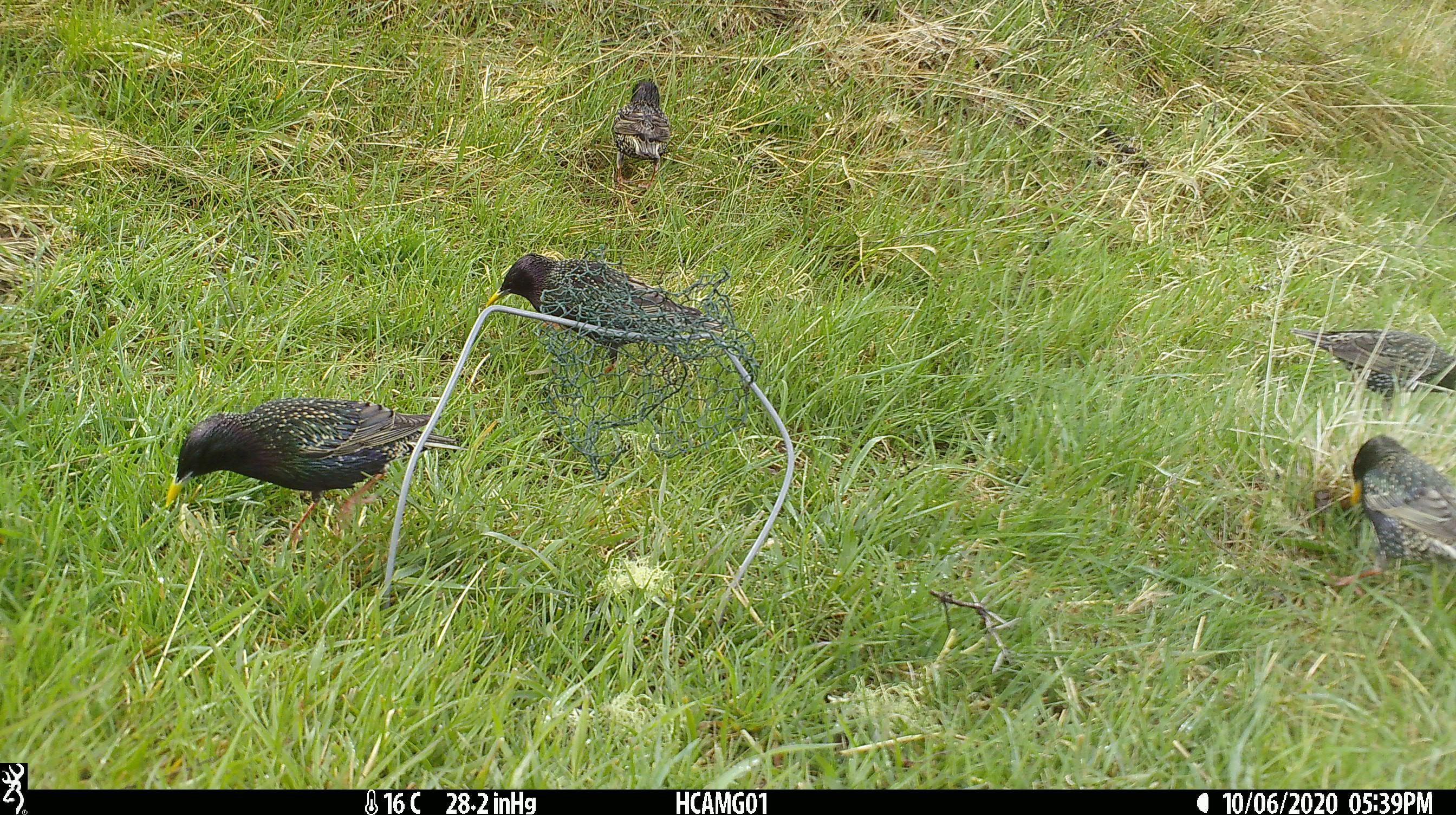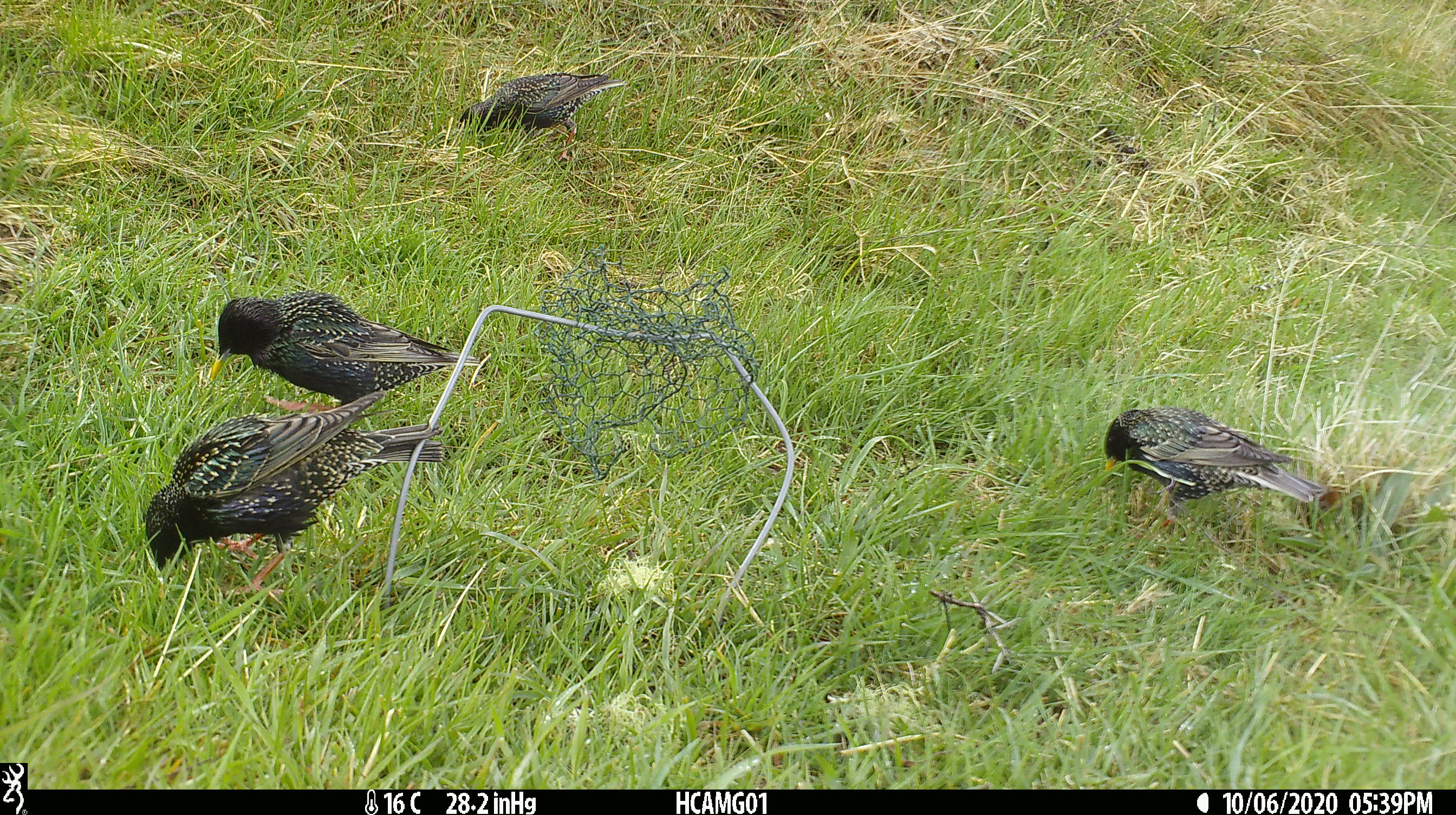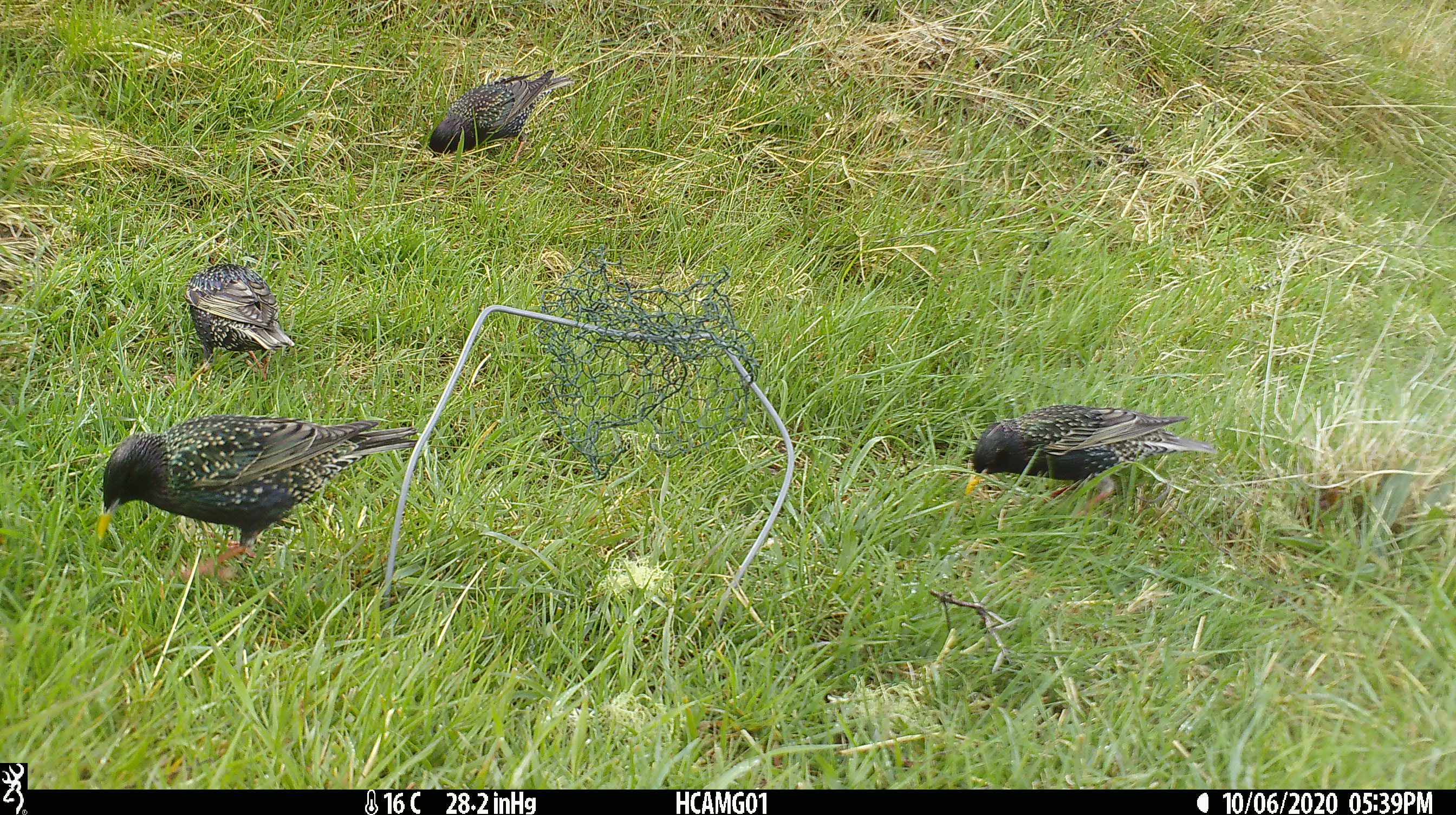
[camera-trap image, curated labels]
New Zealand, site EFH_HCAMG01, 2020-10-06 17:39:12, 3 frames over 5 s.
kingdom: Animalia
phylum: Chordata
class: Aves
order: Passeriformes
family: Sturnidae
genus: Sturnus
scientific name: Sturnus vulgaris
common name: european starling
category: starling